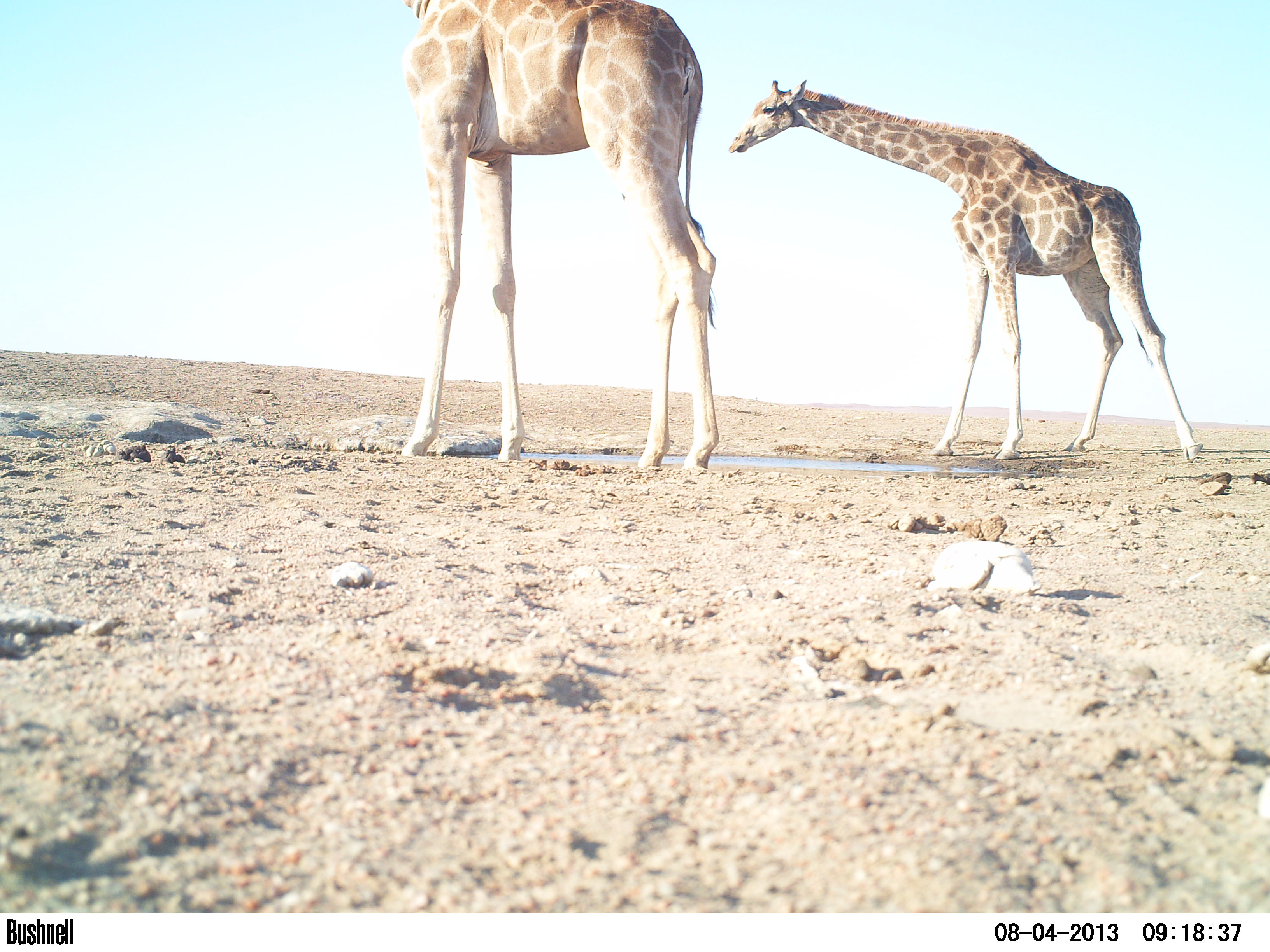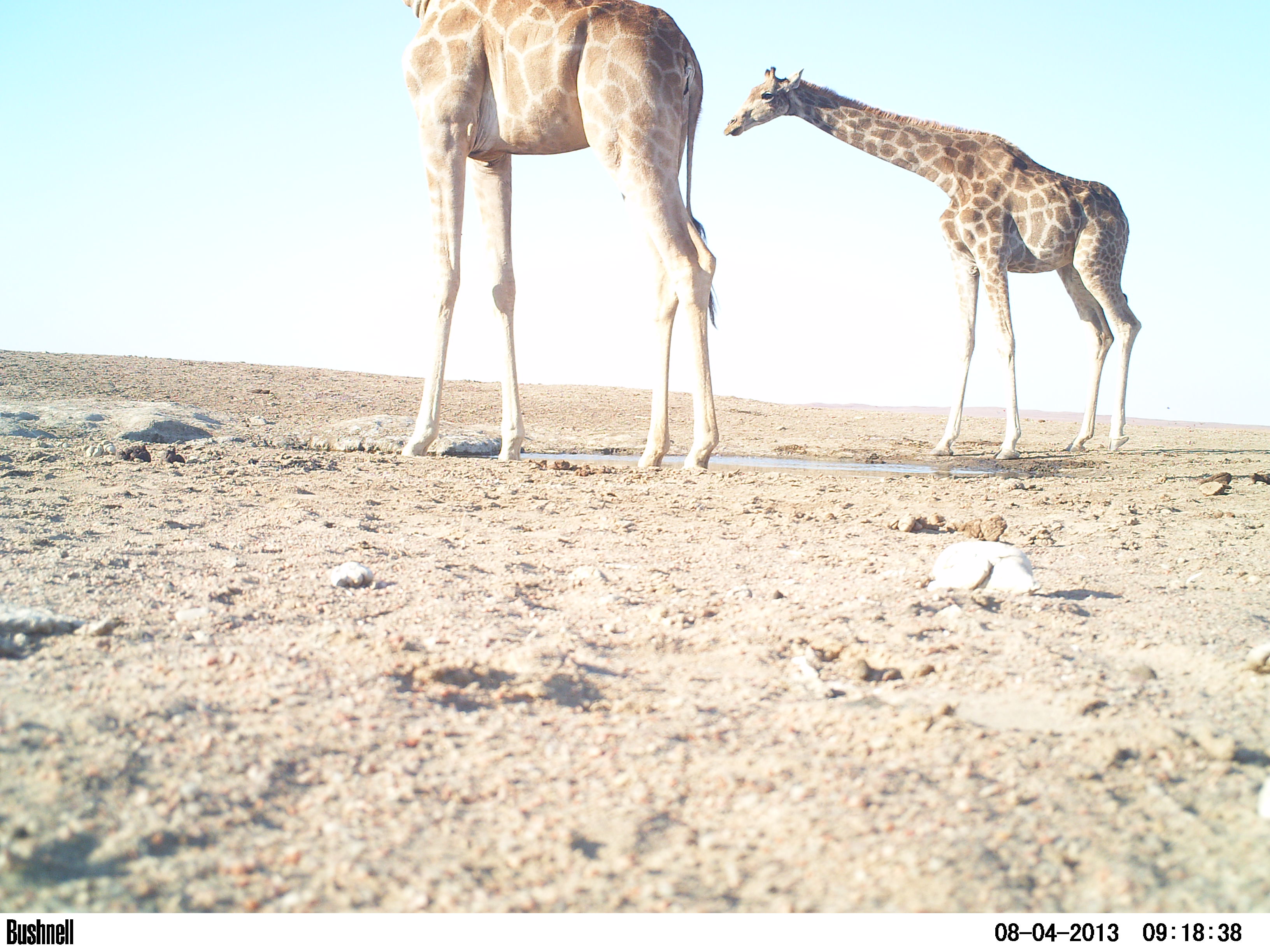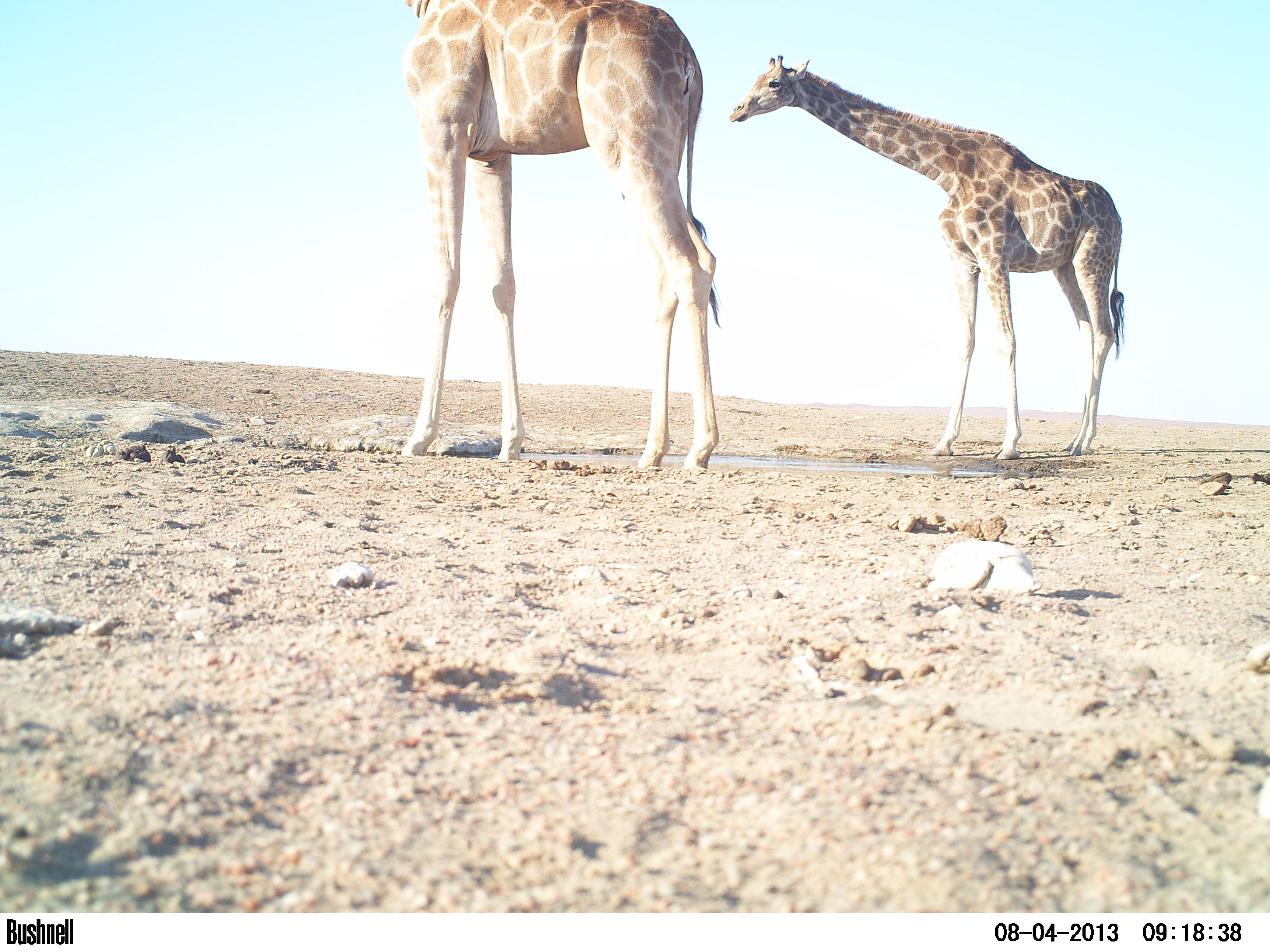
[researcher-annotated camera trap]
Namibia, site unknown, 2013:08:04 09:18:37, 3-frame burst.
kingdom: Animalia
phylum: Chordata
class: Mammalia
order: Artiodactyla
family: Giraffidae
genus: Giraffa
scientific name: Giraffa camelopardalis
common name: giraffe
Giraffa camelopardalis (giraffe).